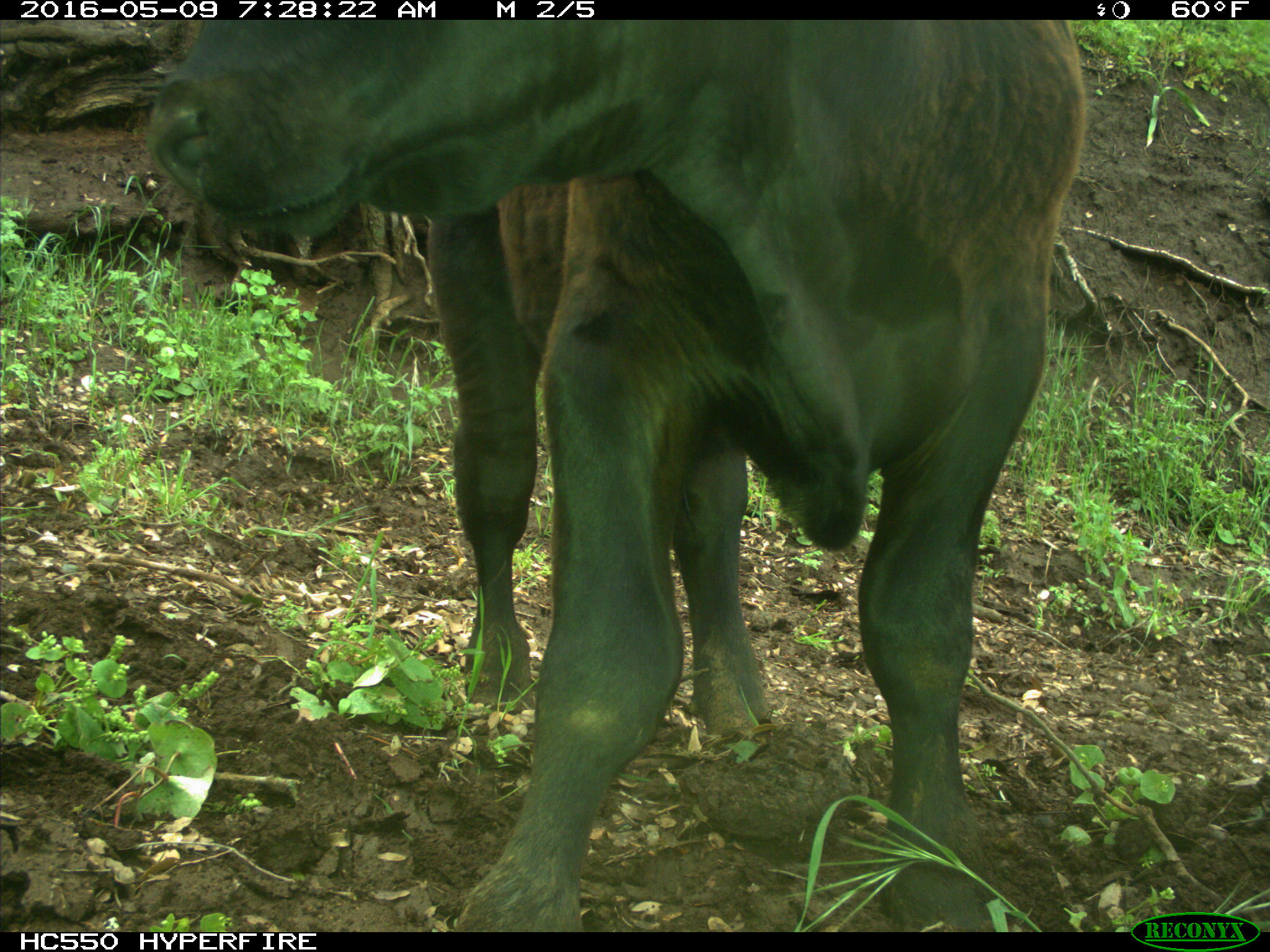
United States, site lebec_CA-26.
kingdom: Animalia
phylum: Chordata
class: Mammalia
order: Artiodactyla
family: Bovidae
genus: Bos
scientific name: Bos taurus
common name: domestic cow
Bos taurus (domestic cow).